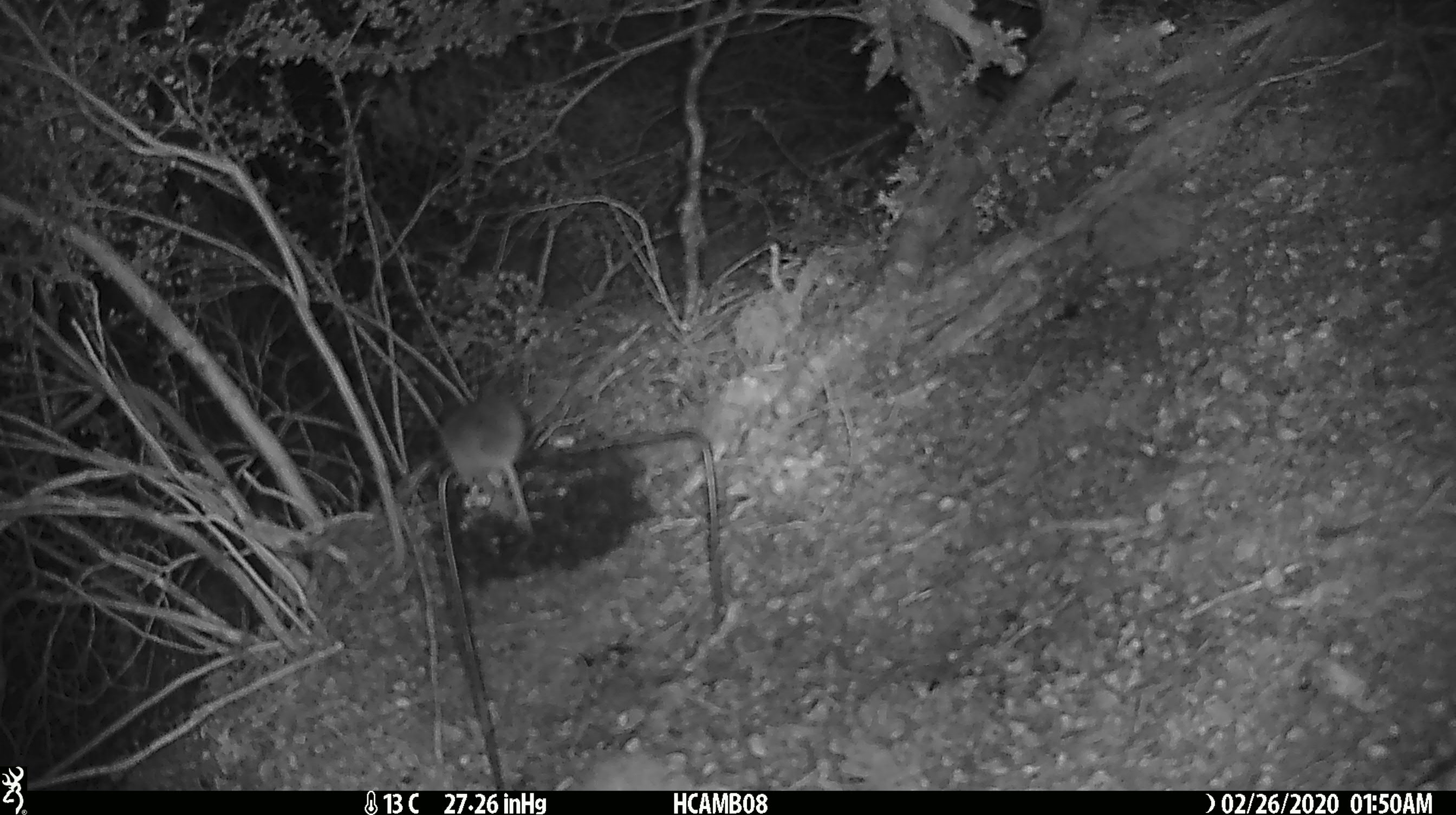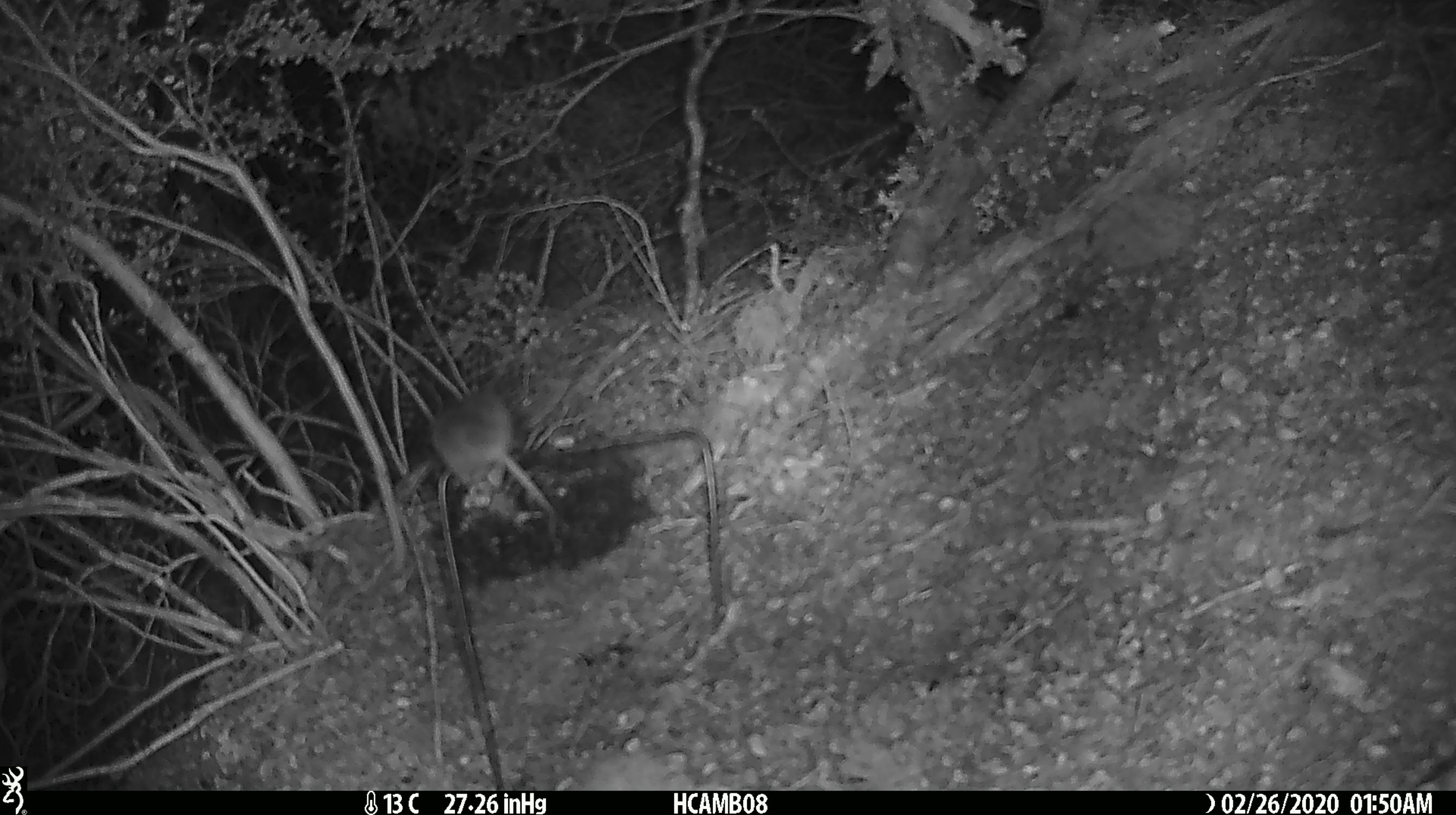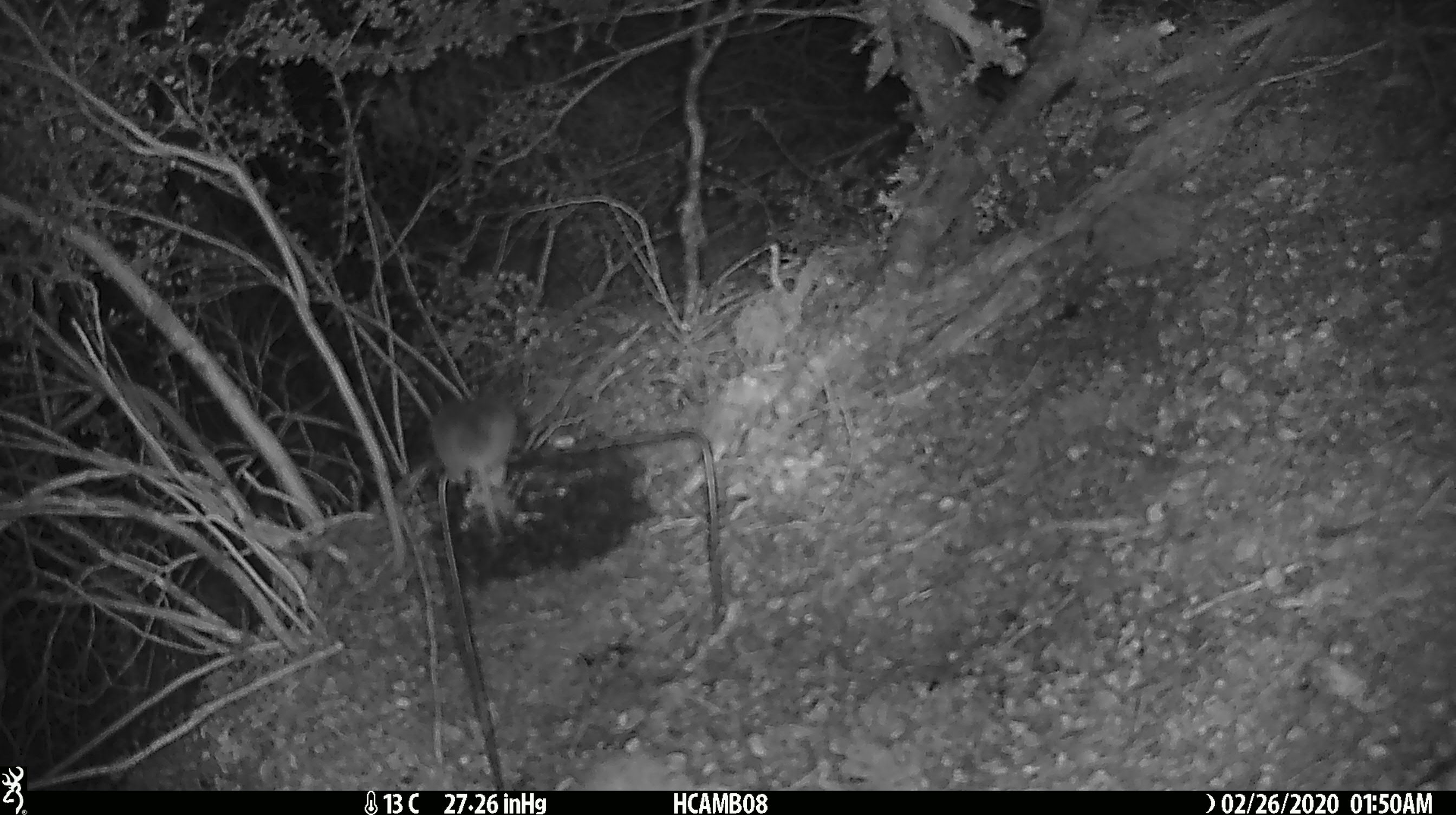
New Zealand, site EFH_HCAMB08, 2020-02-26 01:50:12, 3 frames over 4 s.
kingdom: Animalia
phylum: Chordata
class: Mammalia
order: Rodentia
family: Muridae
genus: Mus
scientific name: Mus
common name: mouse